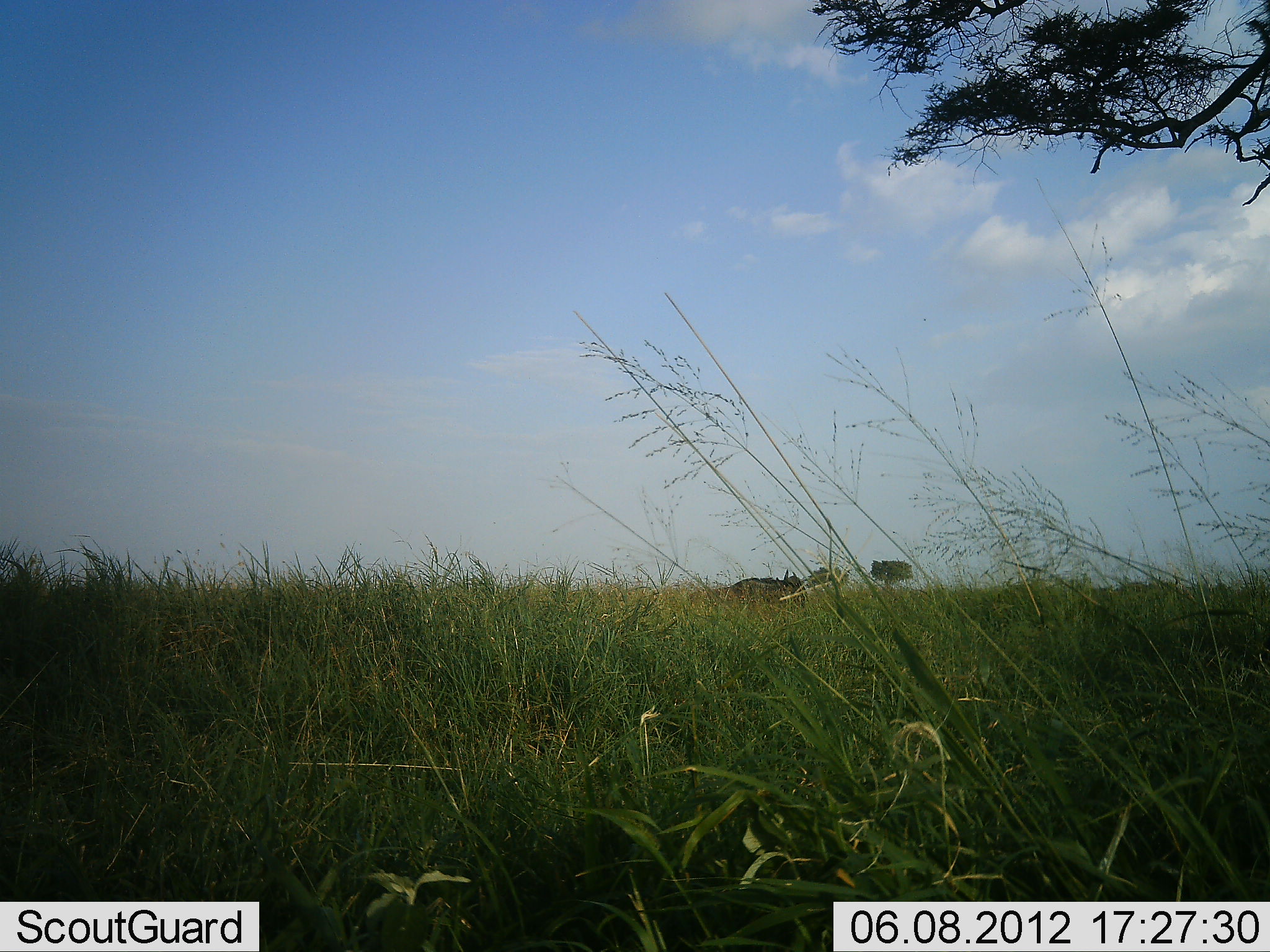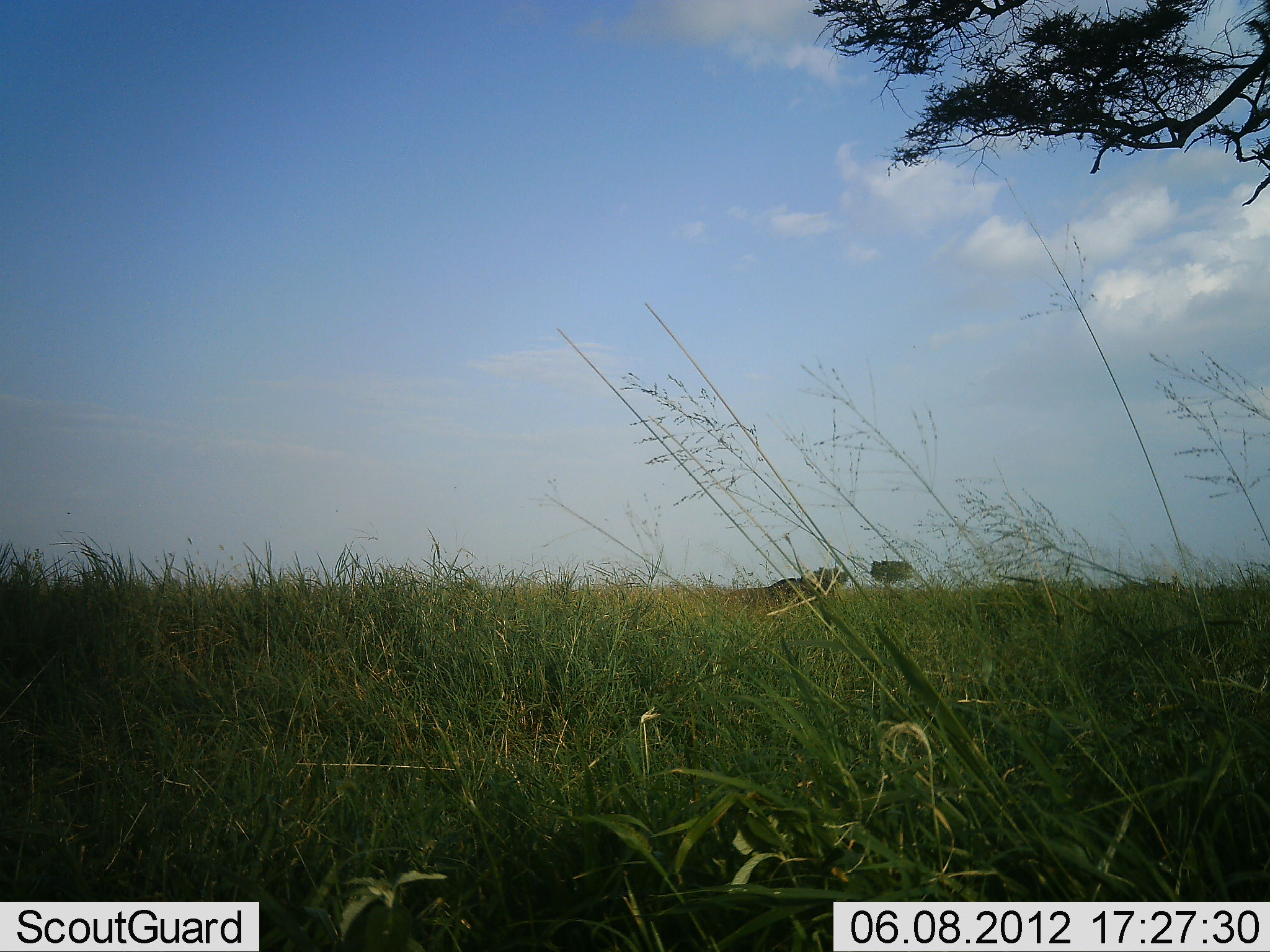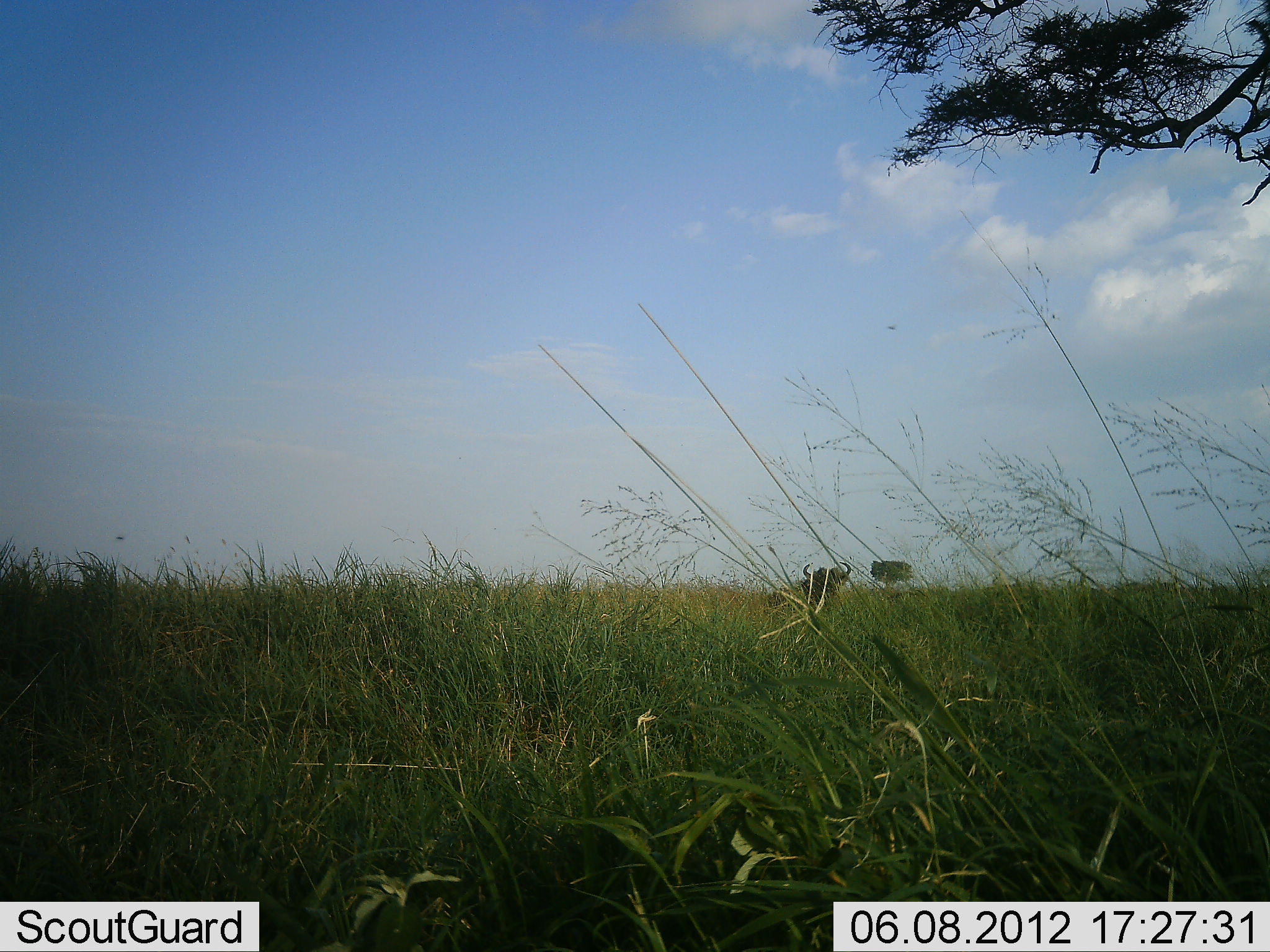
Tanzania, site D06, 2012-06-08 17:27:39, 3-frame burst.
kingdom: Animalia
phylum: Chordata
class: Mammalia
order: Artiodactyla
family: Bovidae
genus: Connochaetes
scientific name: Connochaetes taurinus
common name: blue wildebeest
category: wildebeest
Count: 1.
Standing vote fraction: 10%.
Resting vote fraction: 0%.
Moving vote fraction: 90%.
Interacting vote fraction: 0%.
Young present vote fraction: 0%.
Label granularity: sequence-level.